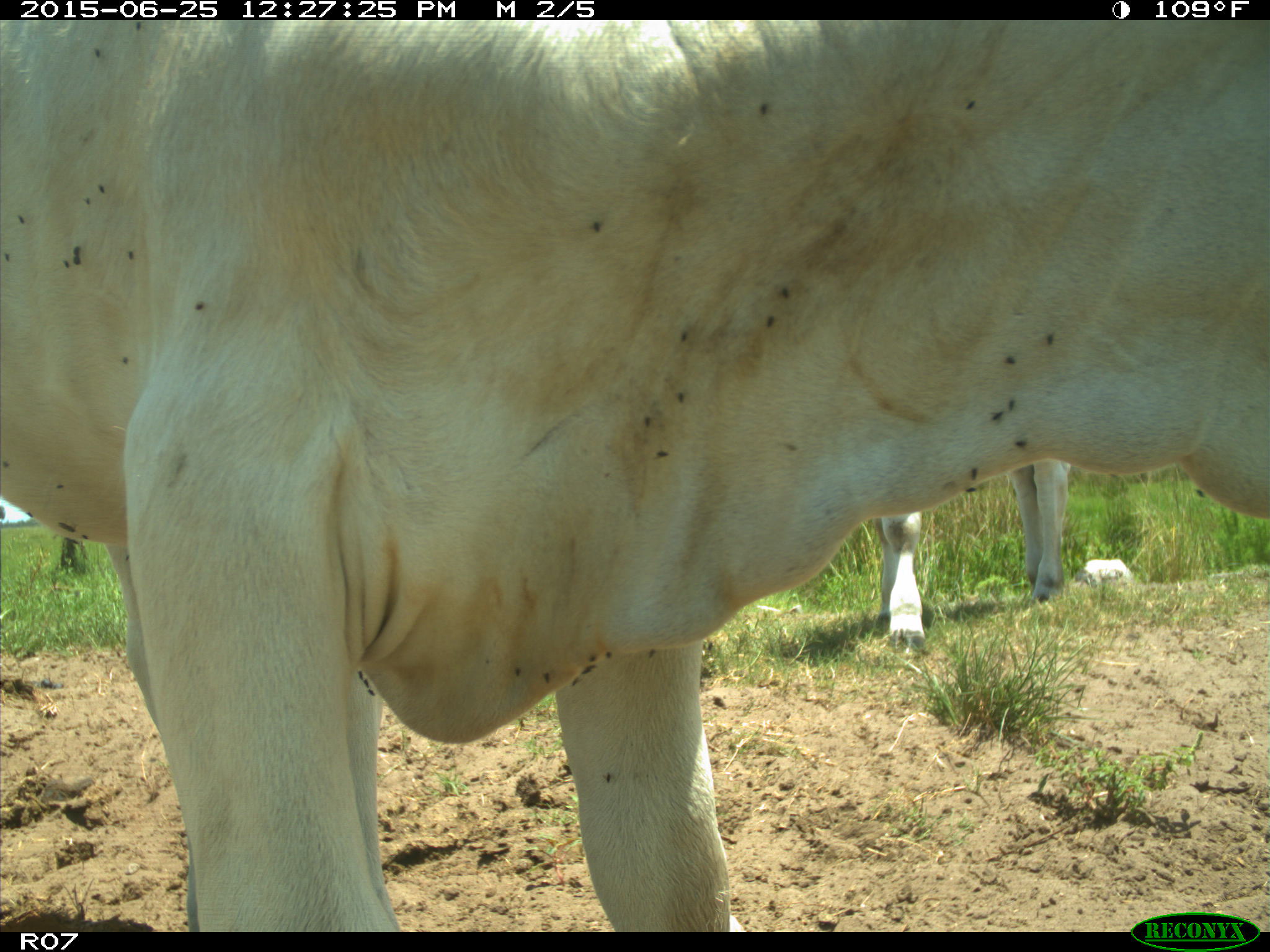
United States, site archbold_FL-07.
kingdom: Animalia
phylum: Chordata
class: Mammalia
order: Artiodactyla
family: Bovidae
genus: Bos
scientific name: Bos taurus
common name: domestic cow